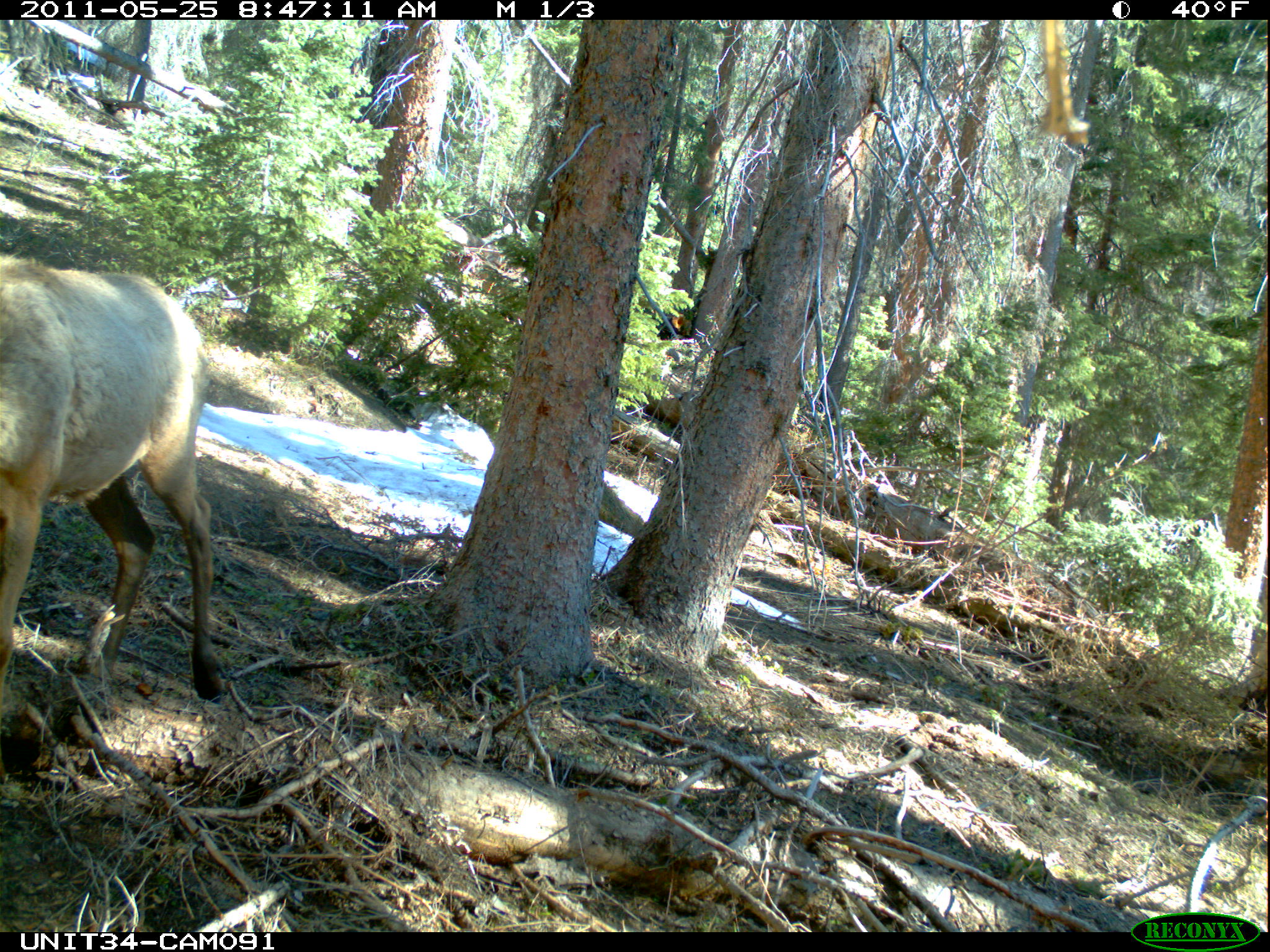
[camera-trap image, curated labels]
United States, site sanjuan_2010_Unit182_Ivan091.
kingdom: Animalia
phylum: Chordata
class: Mammalia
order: Artiodactyla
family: Cervidae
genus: Cervus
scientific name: Cervus elaphus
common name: red deer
Cervus elaphus (red deer).